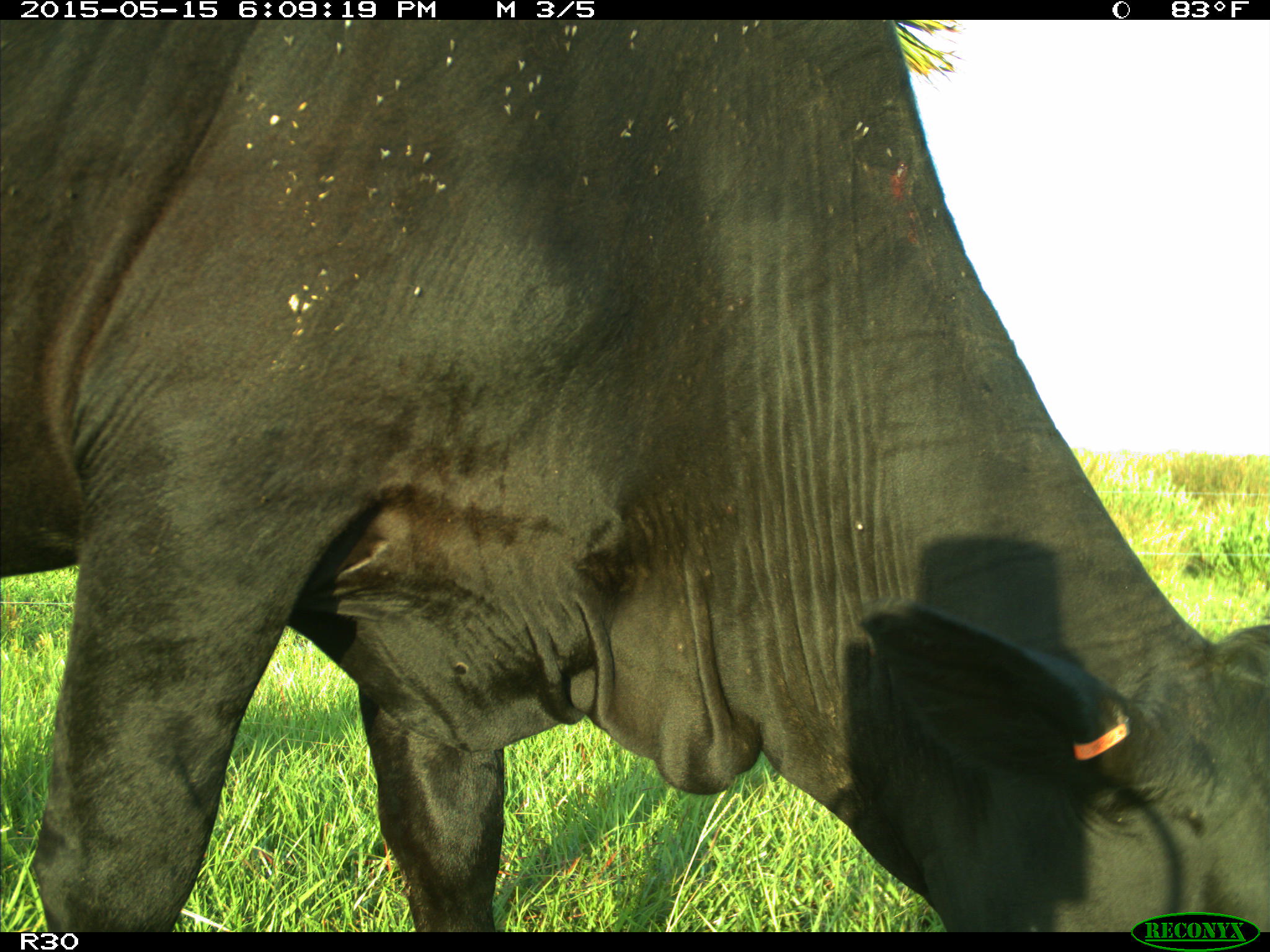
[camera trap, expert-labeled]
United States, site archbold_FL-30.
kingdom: Animalia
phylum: Chordata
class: Mammalia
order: Artiodactyla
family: Bovidae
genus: Bos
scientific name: Bos taurus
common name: domestic cow